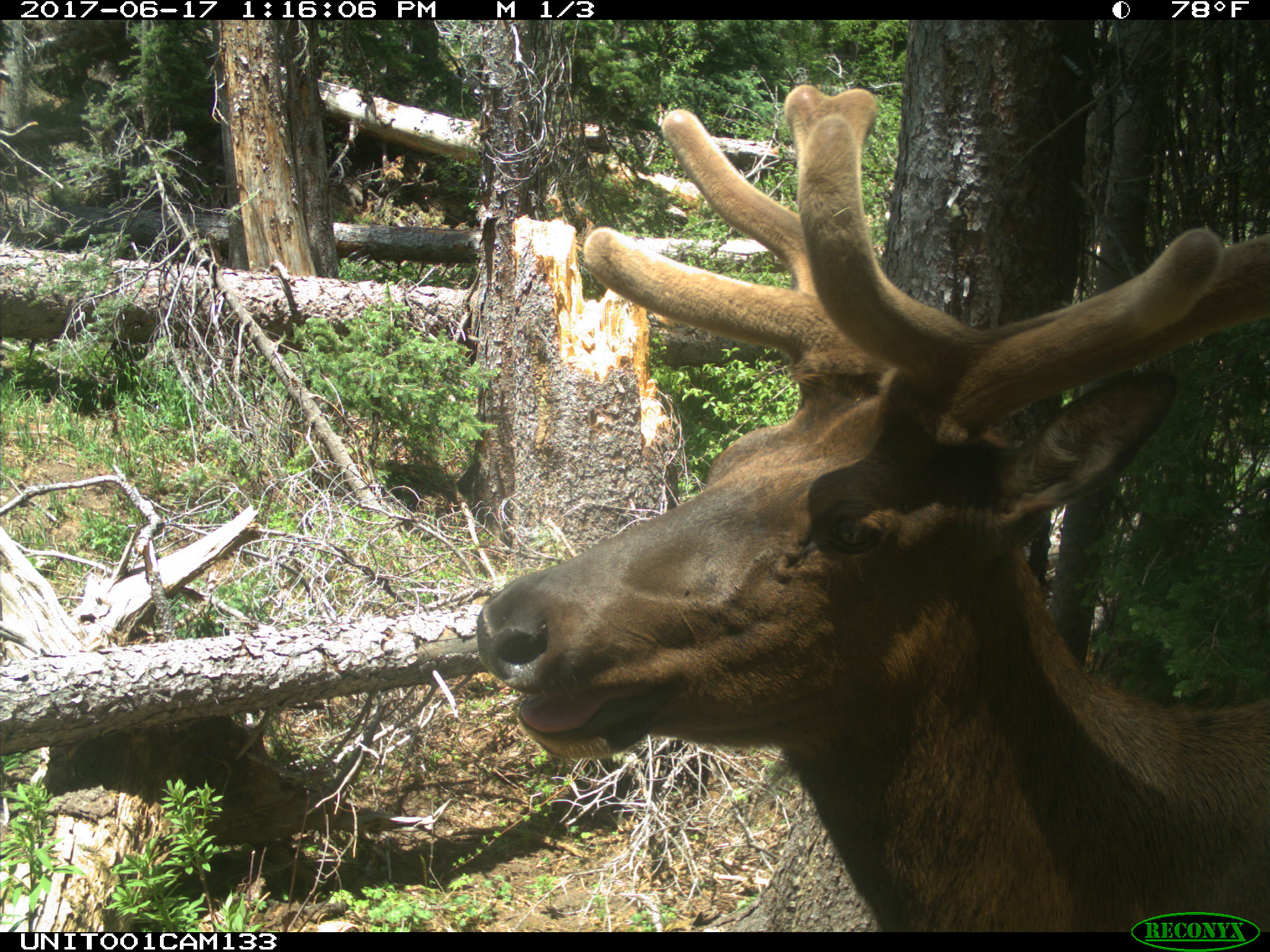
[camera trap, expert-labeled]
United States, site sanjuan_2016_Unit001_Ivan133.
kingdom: Animalia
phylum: Chordata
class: Mammalia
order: Artiodactyla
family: Cervidae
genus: Cervus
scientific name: Cervus elaphus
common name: red deer